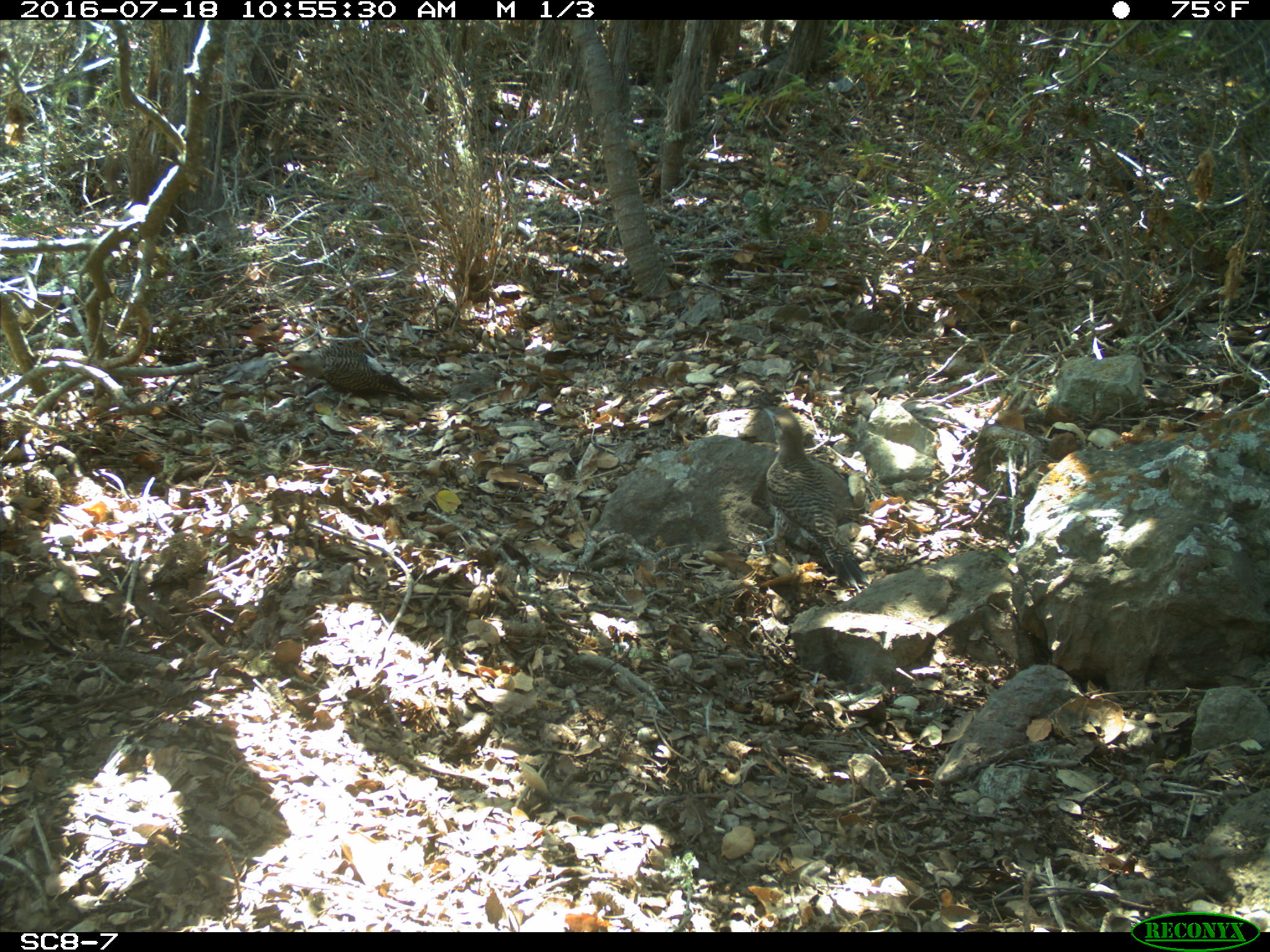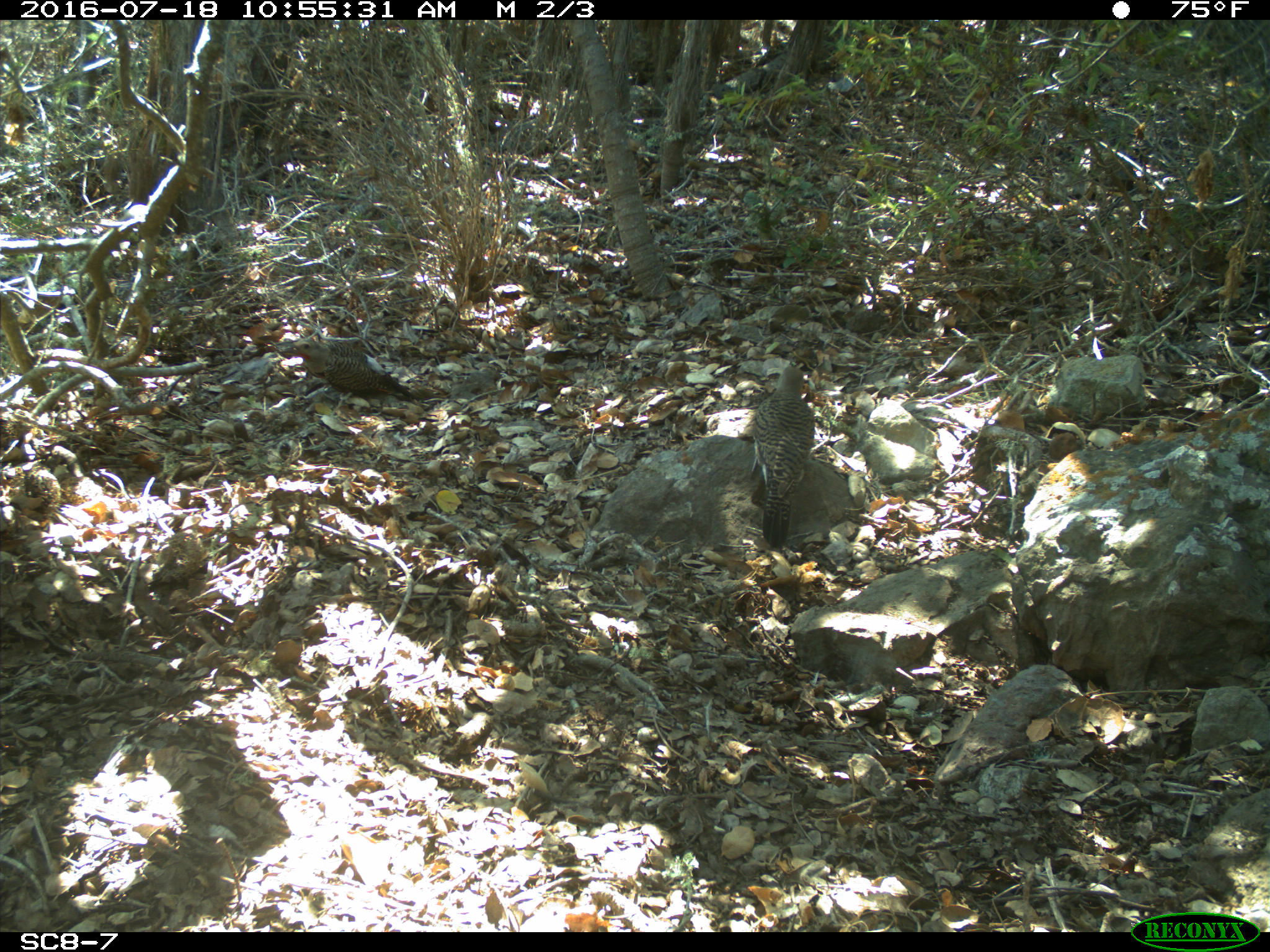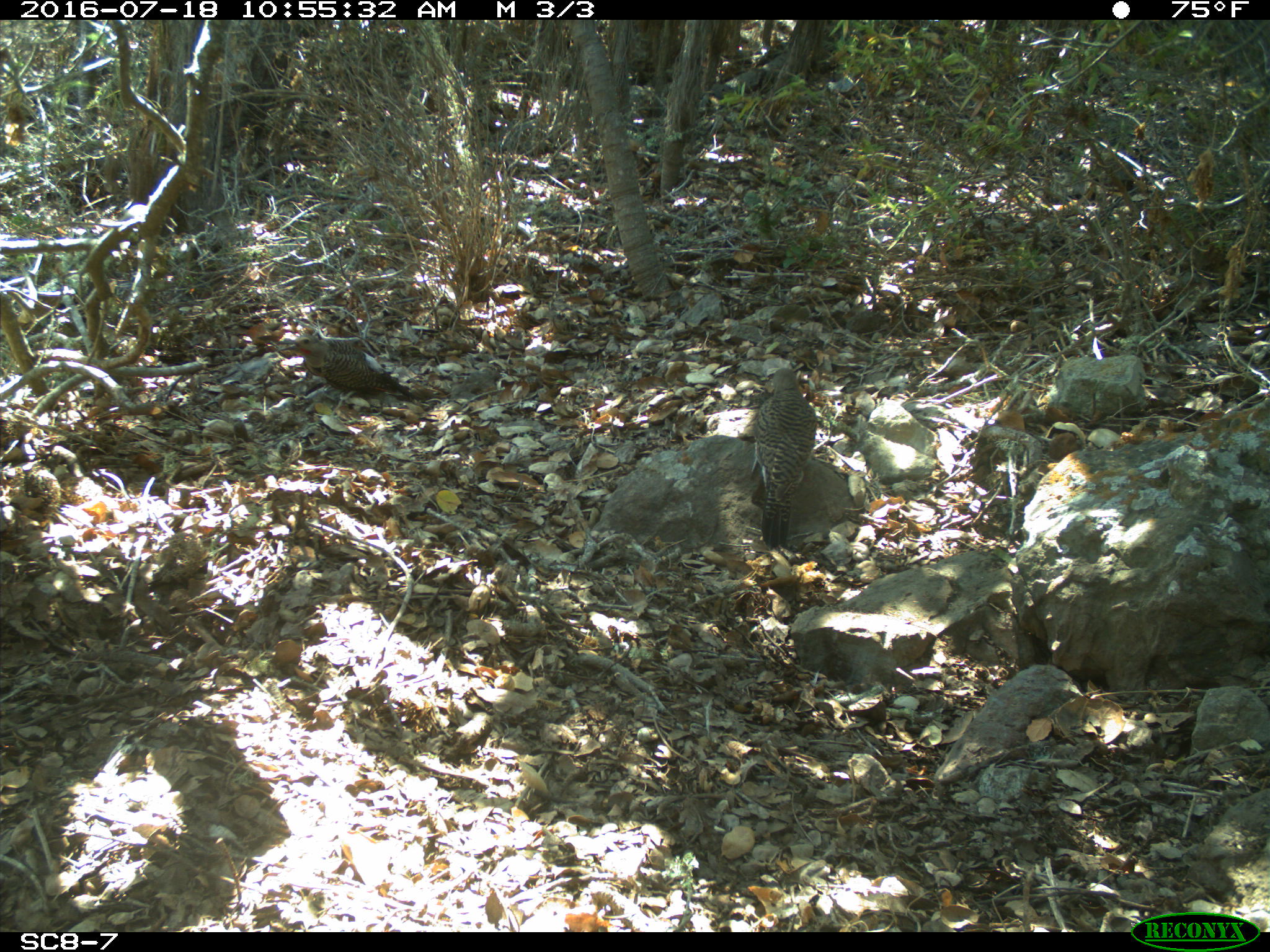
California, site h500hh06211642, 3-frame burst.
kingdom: Animalia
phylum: Chordata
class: Aves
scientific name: Aves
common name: bird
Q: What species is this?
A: Bird (Aves).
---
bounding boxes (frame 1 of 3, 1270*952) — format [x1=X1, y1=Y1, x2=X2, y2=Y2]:
bird: [x1=752, y1=405, x2=871, y2=592]; [x1=267, y1=345, x2=414, y2=418]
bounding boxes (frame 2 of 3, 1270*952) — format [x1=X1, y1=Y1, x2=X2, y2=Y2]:
bird: [x1=750, y1=366, x2=815, y2=546]; [x1=272, y1=337, x2=415, y2=416]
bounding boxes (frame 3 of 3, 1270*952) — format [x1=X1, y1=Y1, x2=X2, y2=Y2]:
bird: [x1=749, y1=368, x2=817, y2=550]; [x1=276, y1=334, x2=417, y2=402]